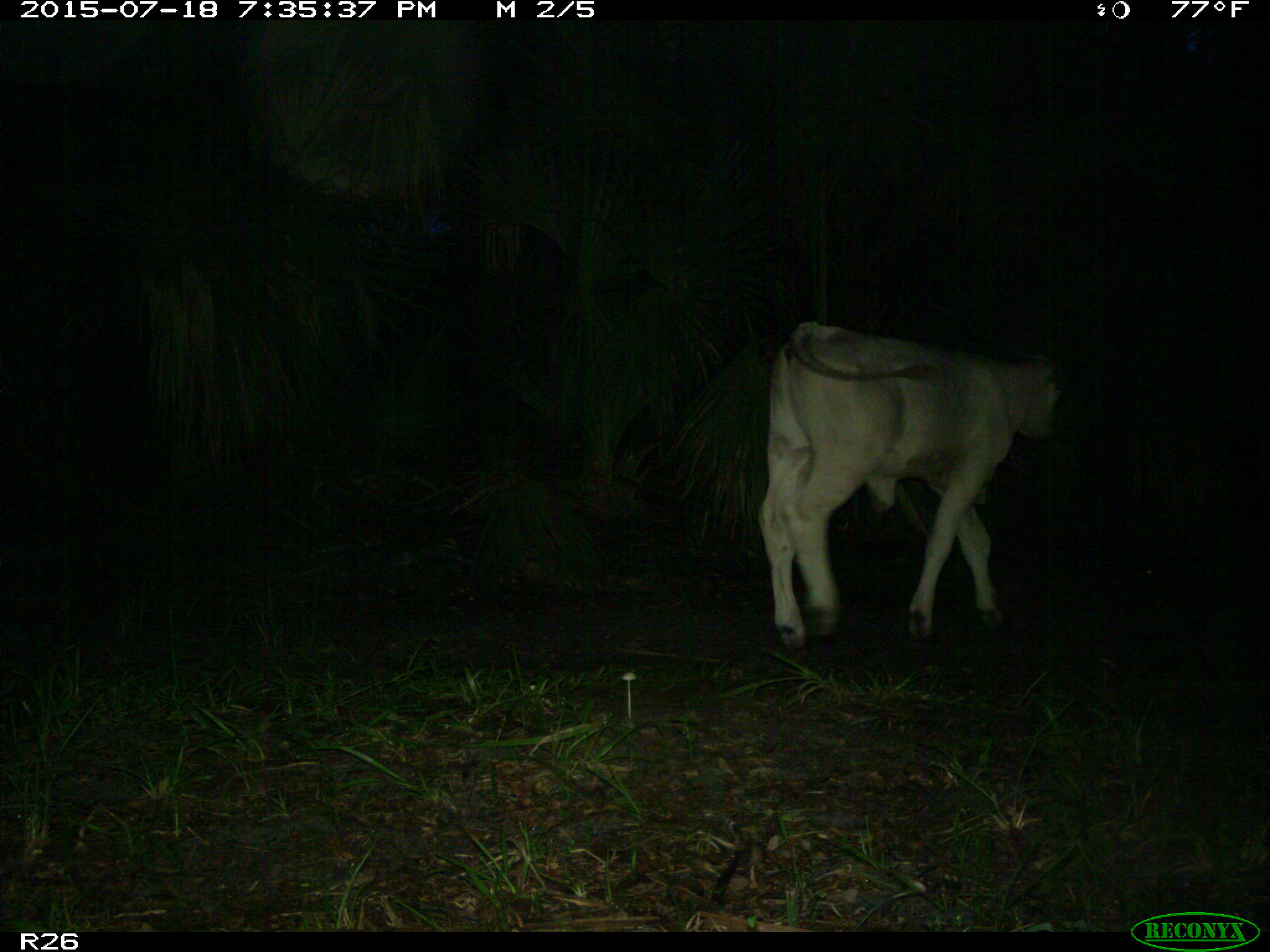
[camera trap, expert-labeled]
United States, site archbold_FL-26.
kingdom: Animalia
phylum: Chordata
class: Mammalia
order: Artiodactyla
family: Bovidae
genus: Bos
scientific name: Bos taurus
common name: domestic cow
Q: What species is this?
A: Bos taurus (domestic cow).